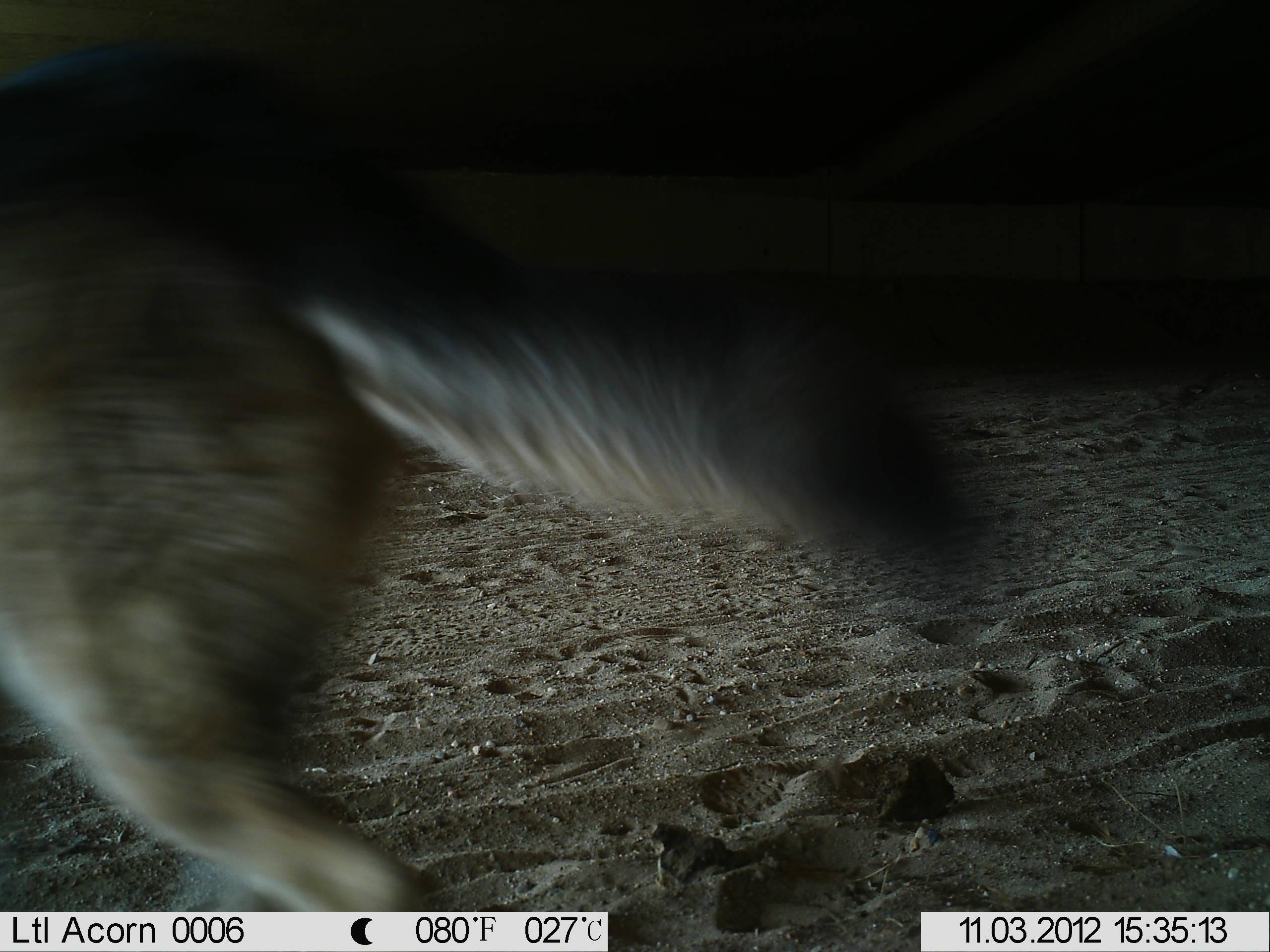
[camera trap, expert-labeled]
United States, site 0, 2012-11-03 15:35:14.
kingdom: Animalia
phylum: Chordata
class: Mammalia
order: Carnivora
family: Canidae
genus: Canis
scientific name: Canis familiaris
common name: domestic dog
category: dog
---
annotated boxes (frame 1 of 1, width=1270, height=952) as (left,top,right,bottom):
dog: (3,36,992,942)